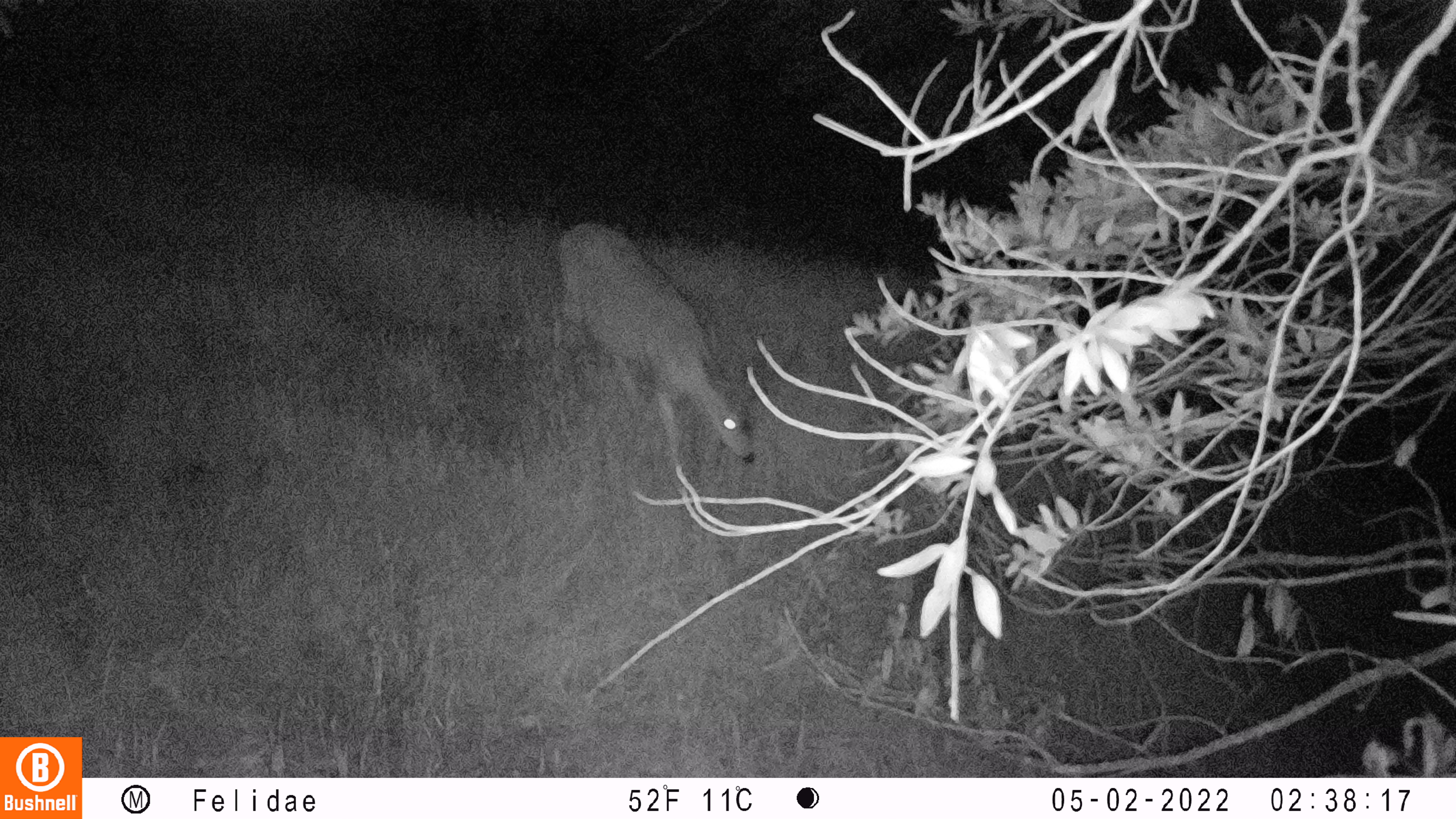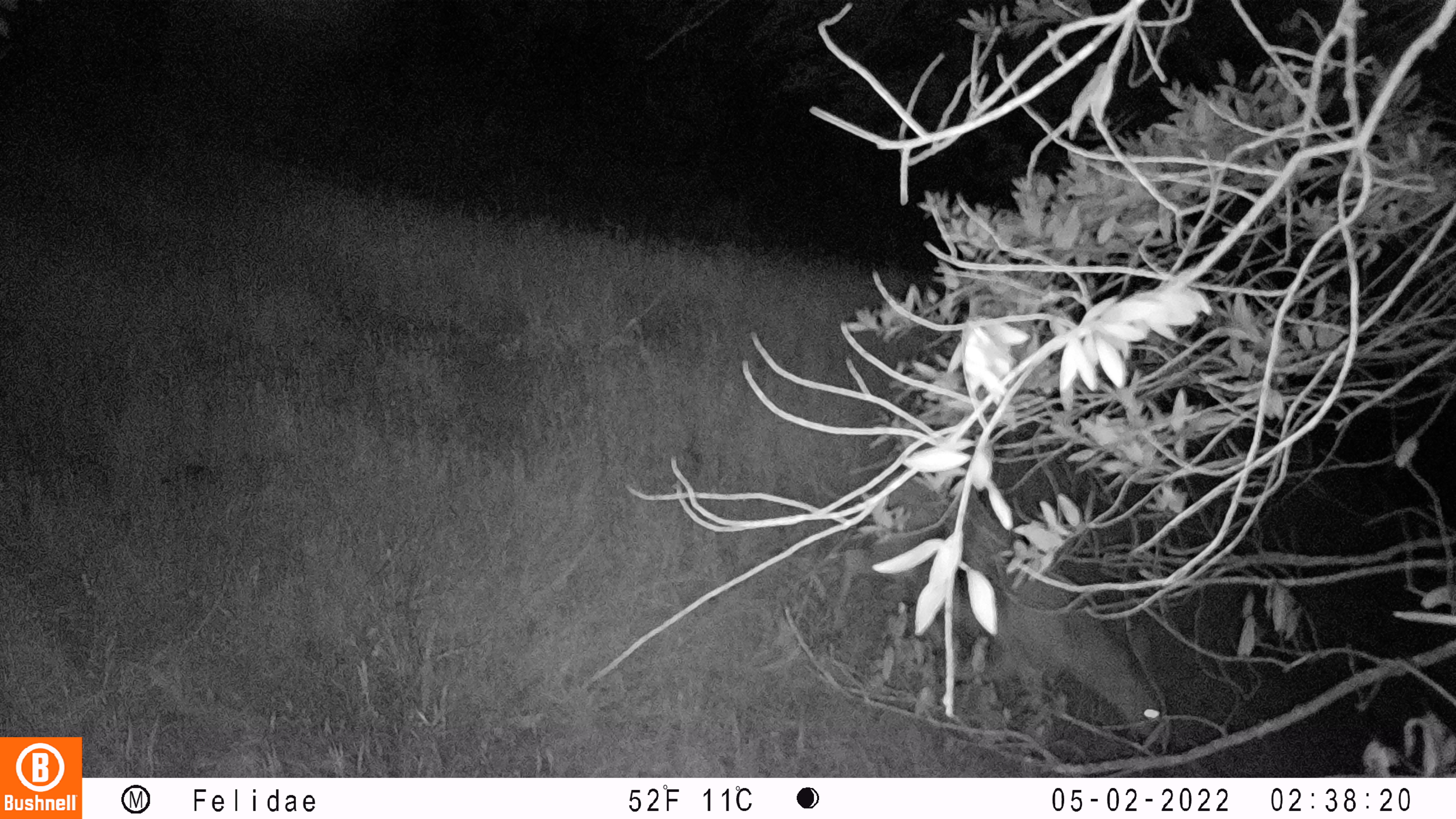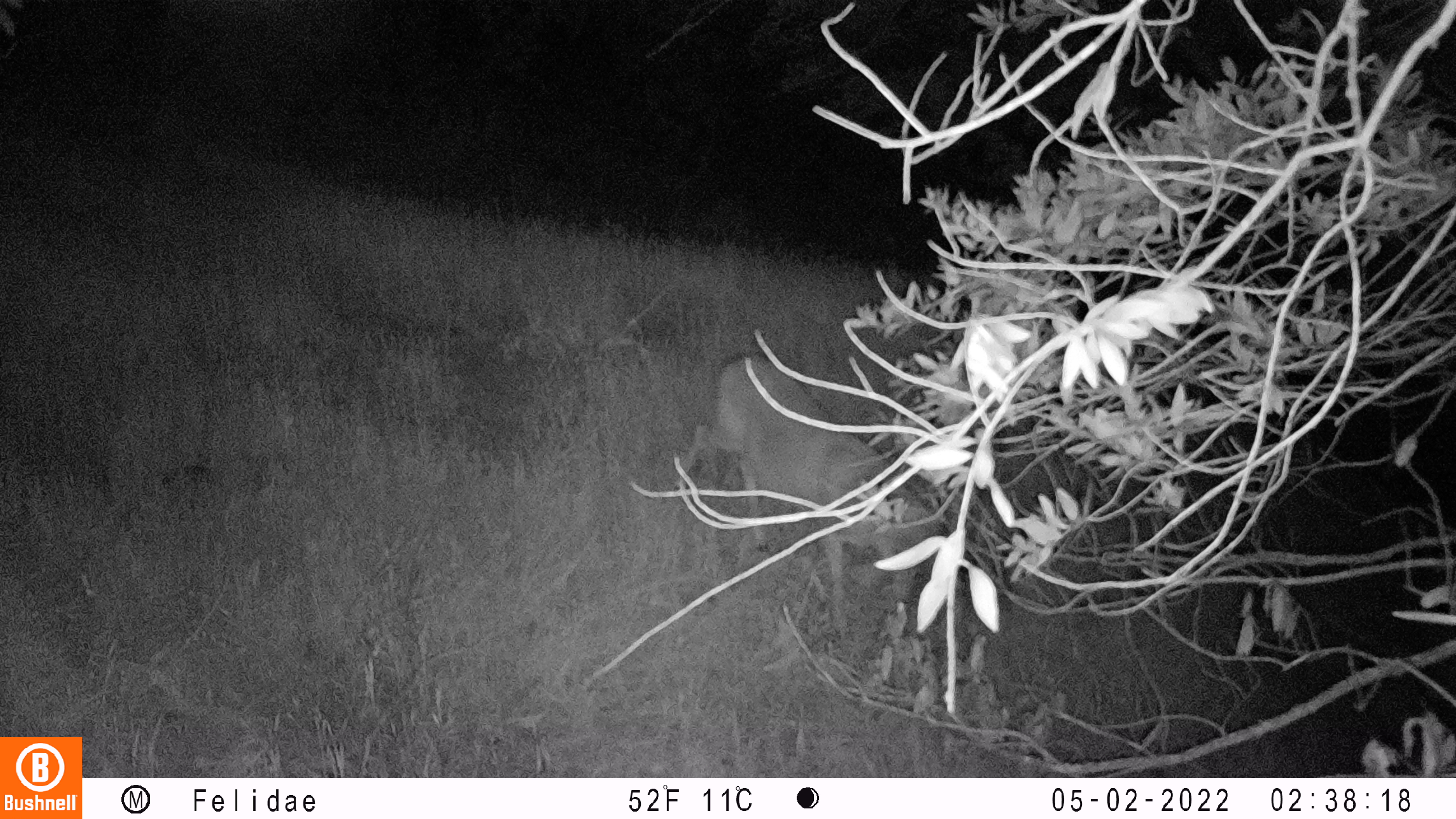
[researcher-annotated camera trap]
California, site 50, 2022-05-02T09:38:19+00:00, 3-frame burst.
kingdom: Animalia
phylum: Chordata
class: Mammalia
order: Artiodactyla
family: Cervidae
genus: Odocoileus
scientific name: Odocoileus hemionus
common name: mule deer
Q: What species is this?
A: Mule deer (Odocoileus hemionus).